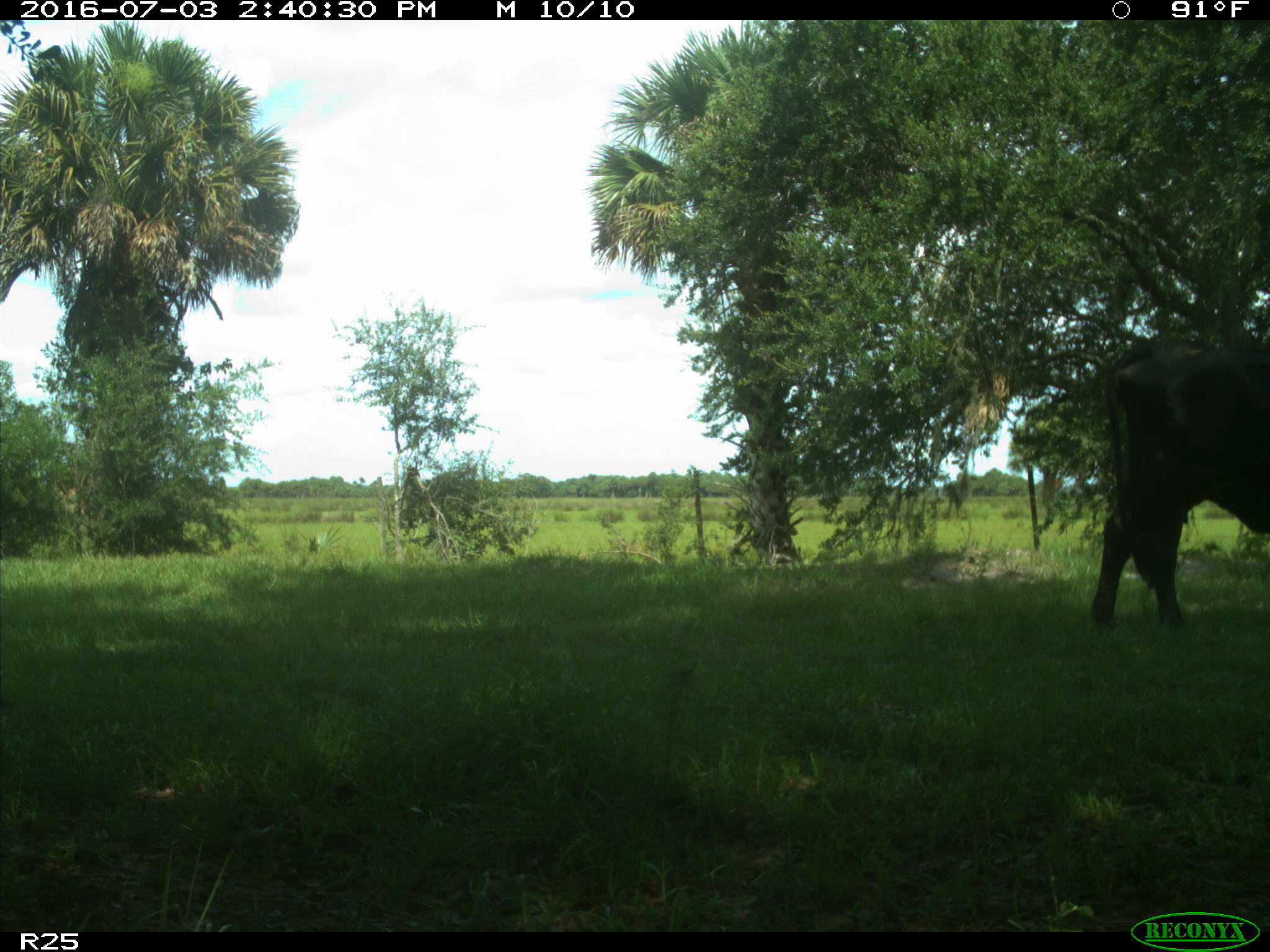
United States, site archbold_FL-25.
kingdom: Animalia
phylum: Chordata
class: Mammalia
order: Artiodactyla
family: Bovidae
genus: Bos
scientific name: Bos taurus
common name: domestic cow